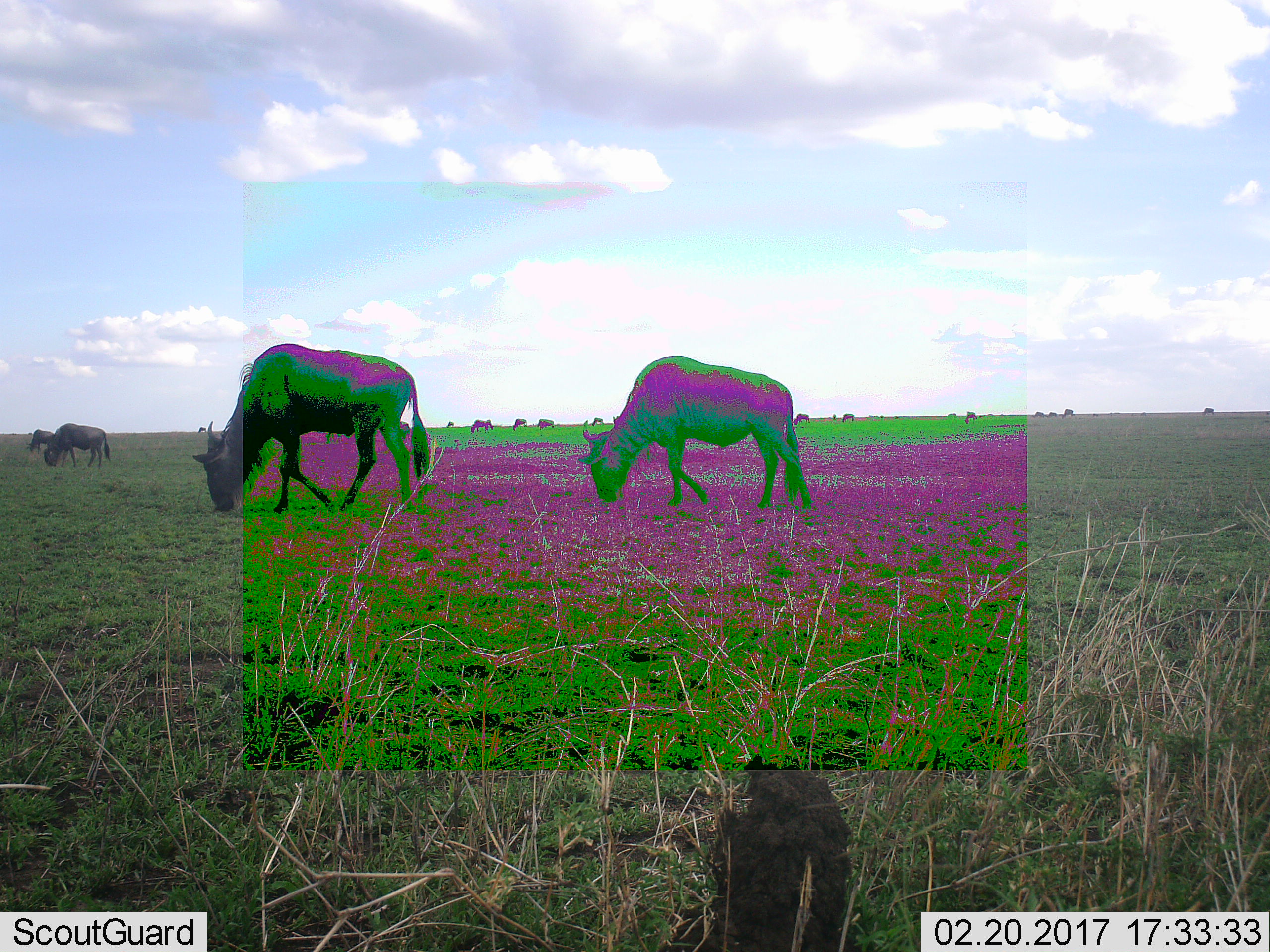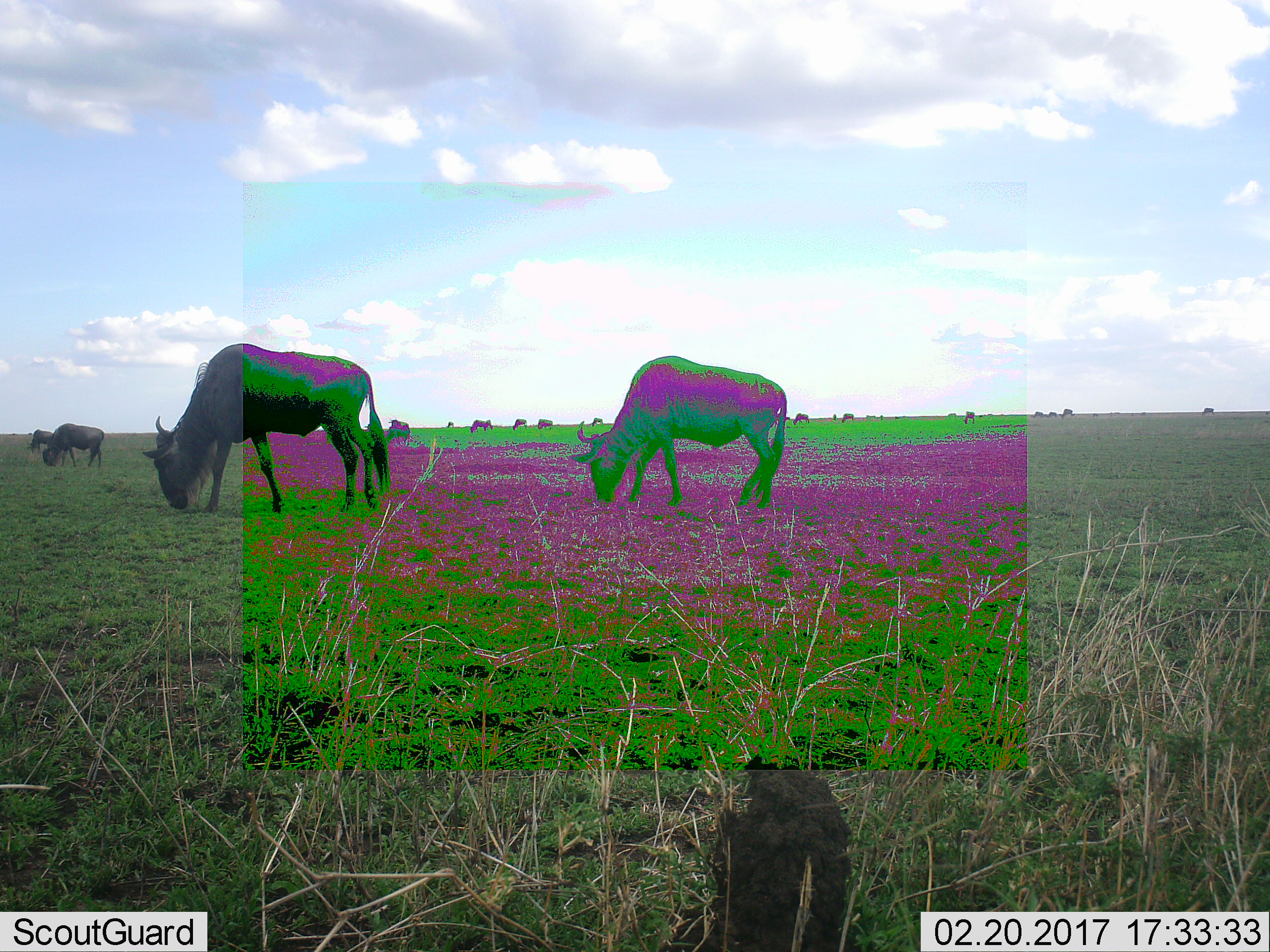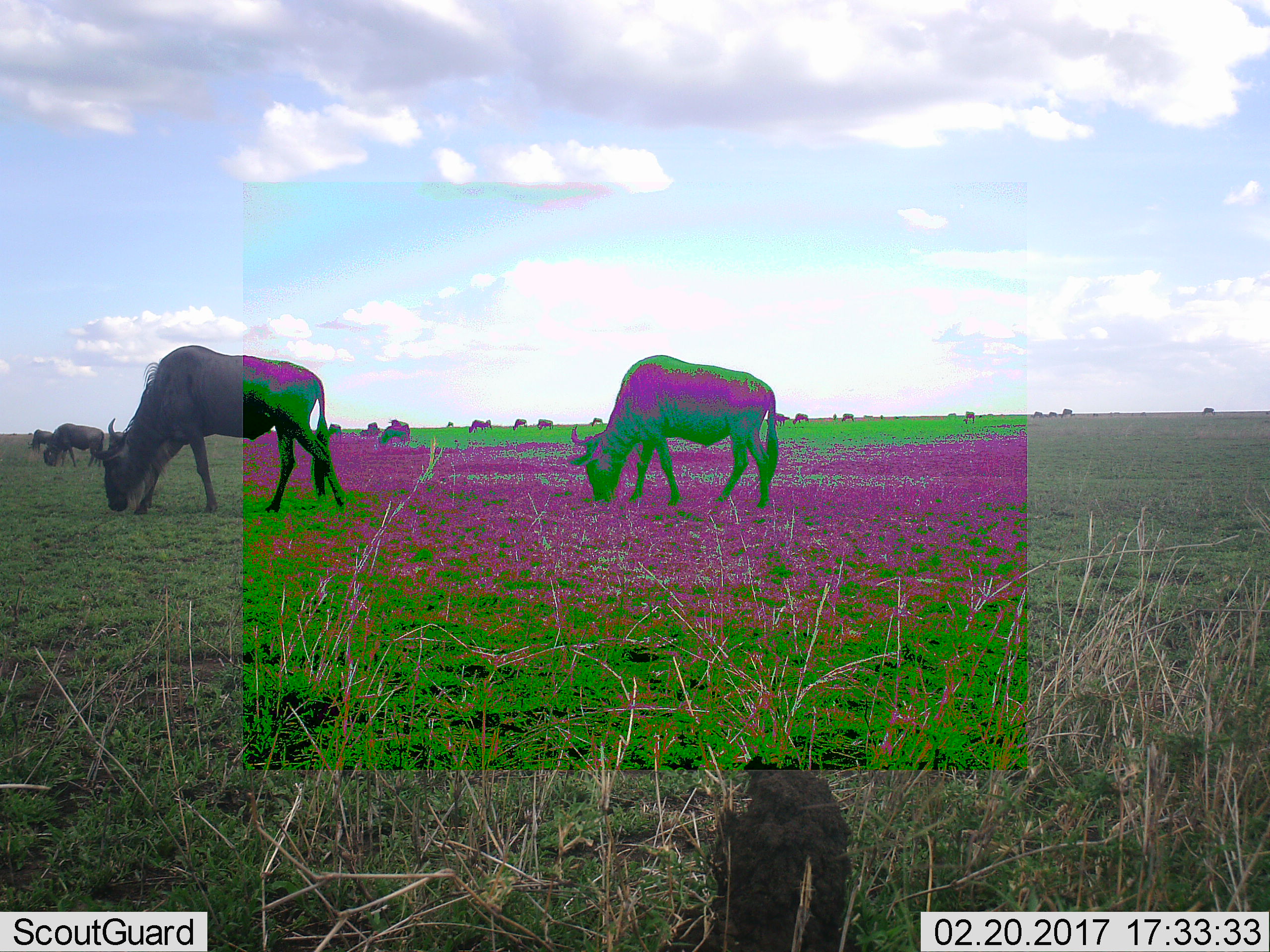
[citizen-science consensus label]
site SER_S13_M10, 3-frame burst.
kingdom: Animalia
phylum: Chordata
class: Mammalia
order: Artiodactyla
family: Bovidae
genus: Connochaetes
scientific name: Connochaetes taurinus taurinus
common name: blue wildebeest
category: wildebeestblue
Wildebeestblue (blue wildebeest) (Connochaetes taurinus taurinus), count 11-50. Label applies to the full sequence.